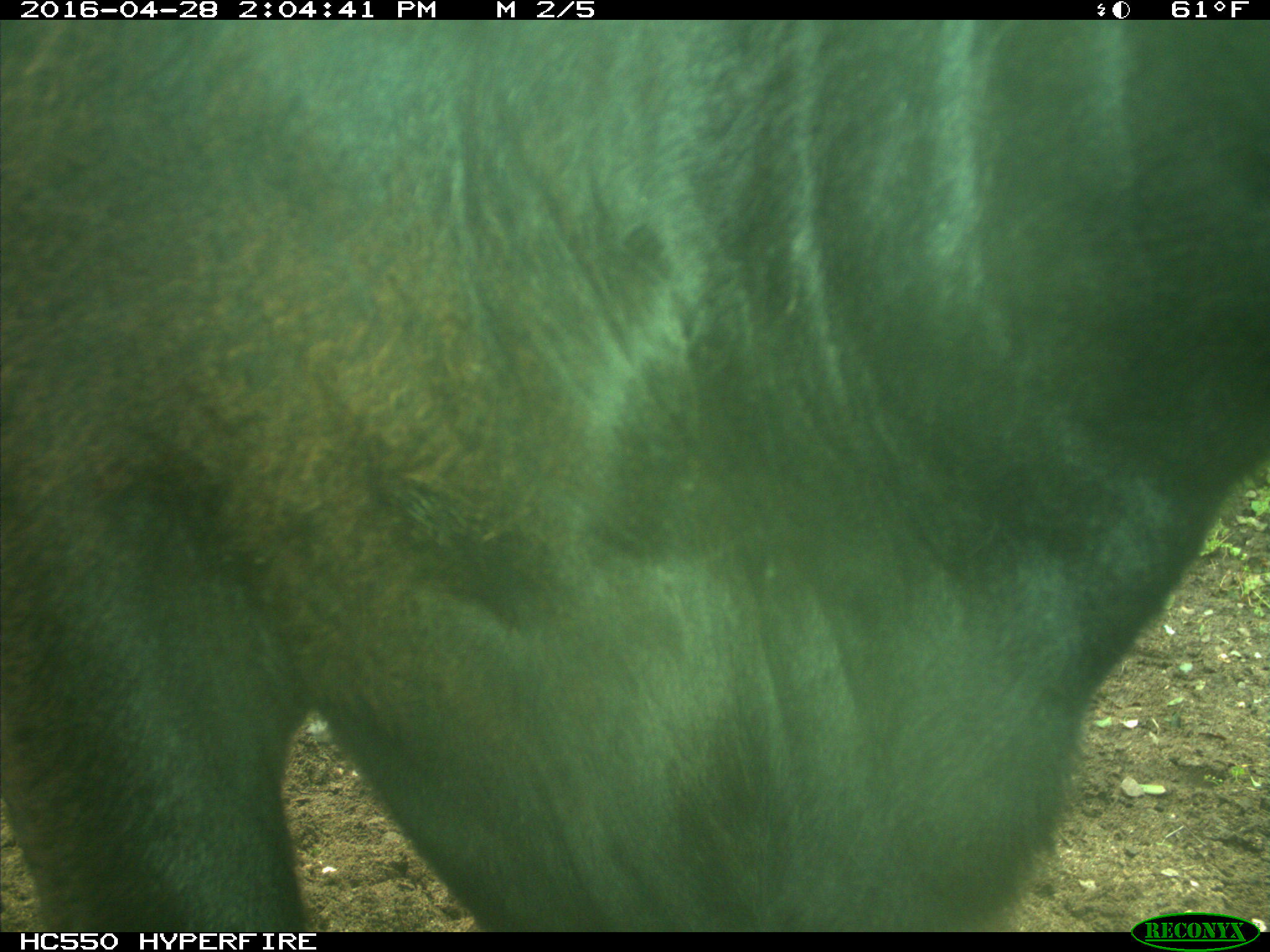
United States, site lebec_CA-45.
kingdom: Animalia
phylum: Chordata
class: Mammalia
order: Artiodactyla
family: Bovidae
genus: Bos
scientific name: Bos taurus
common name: domestic cow